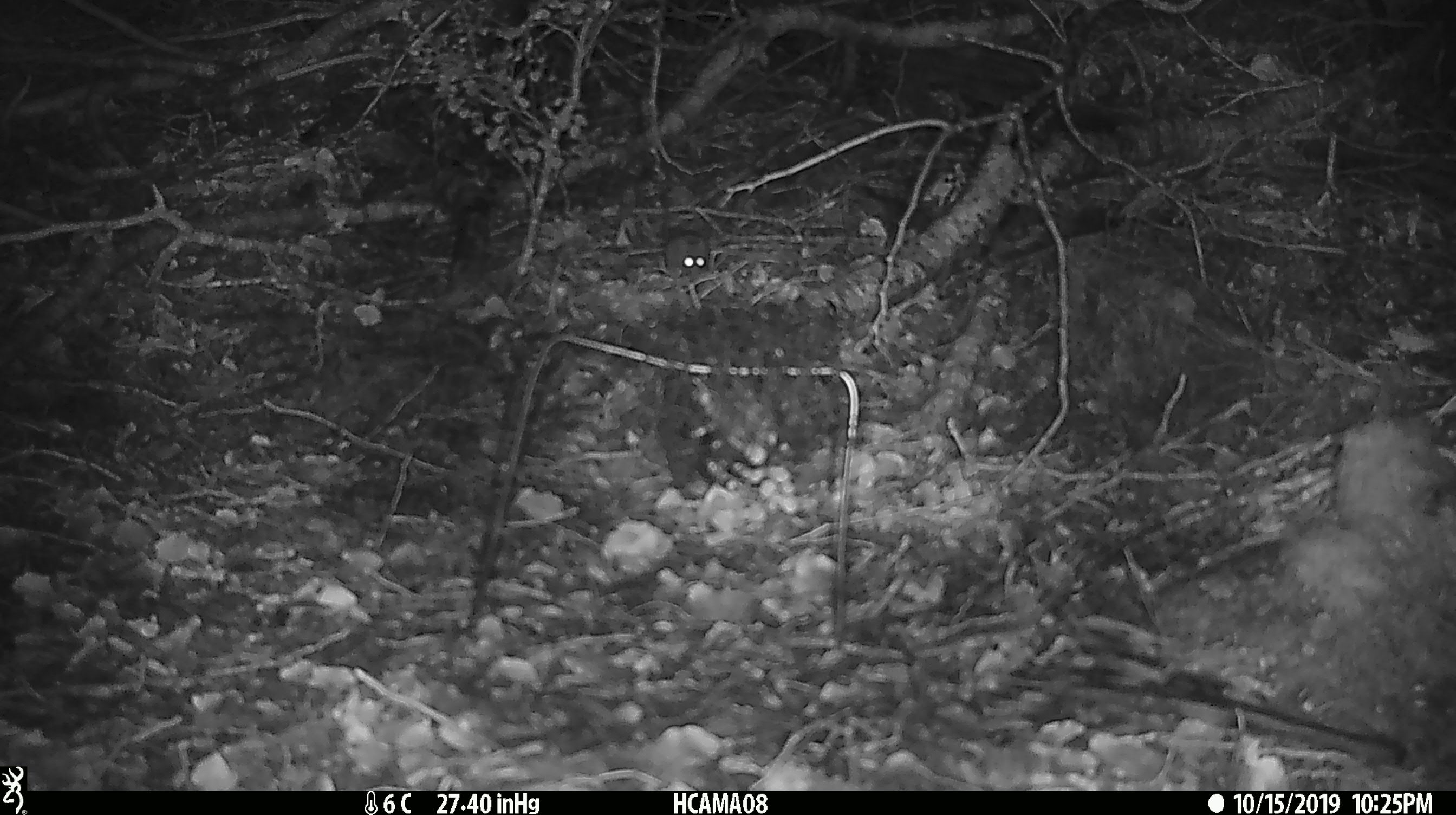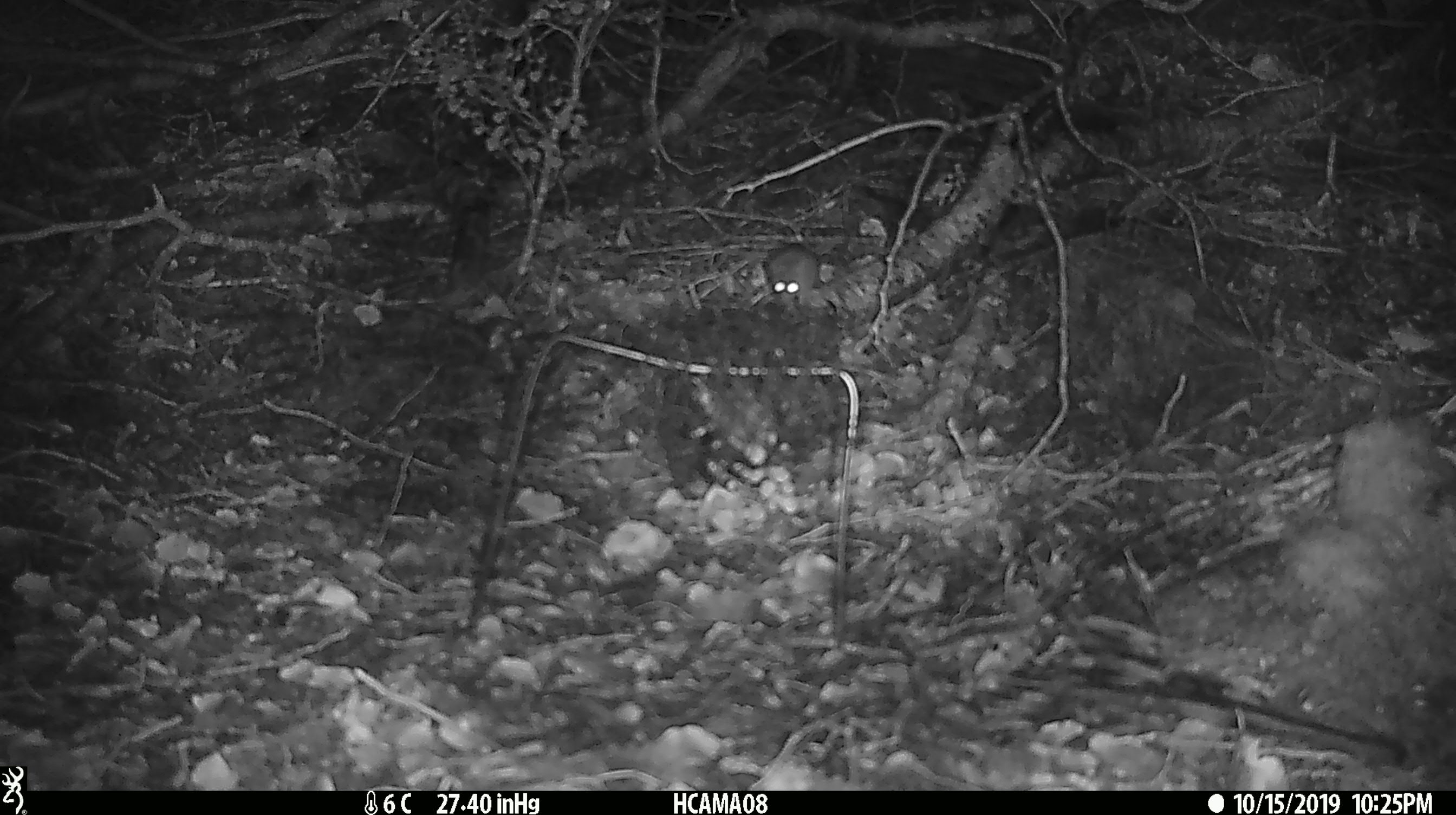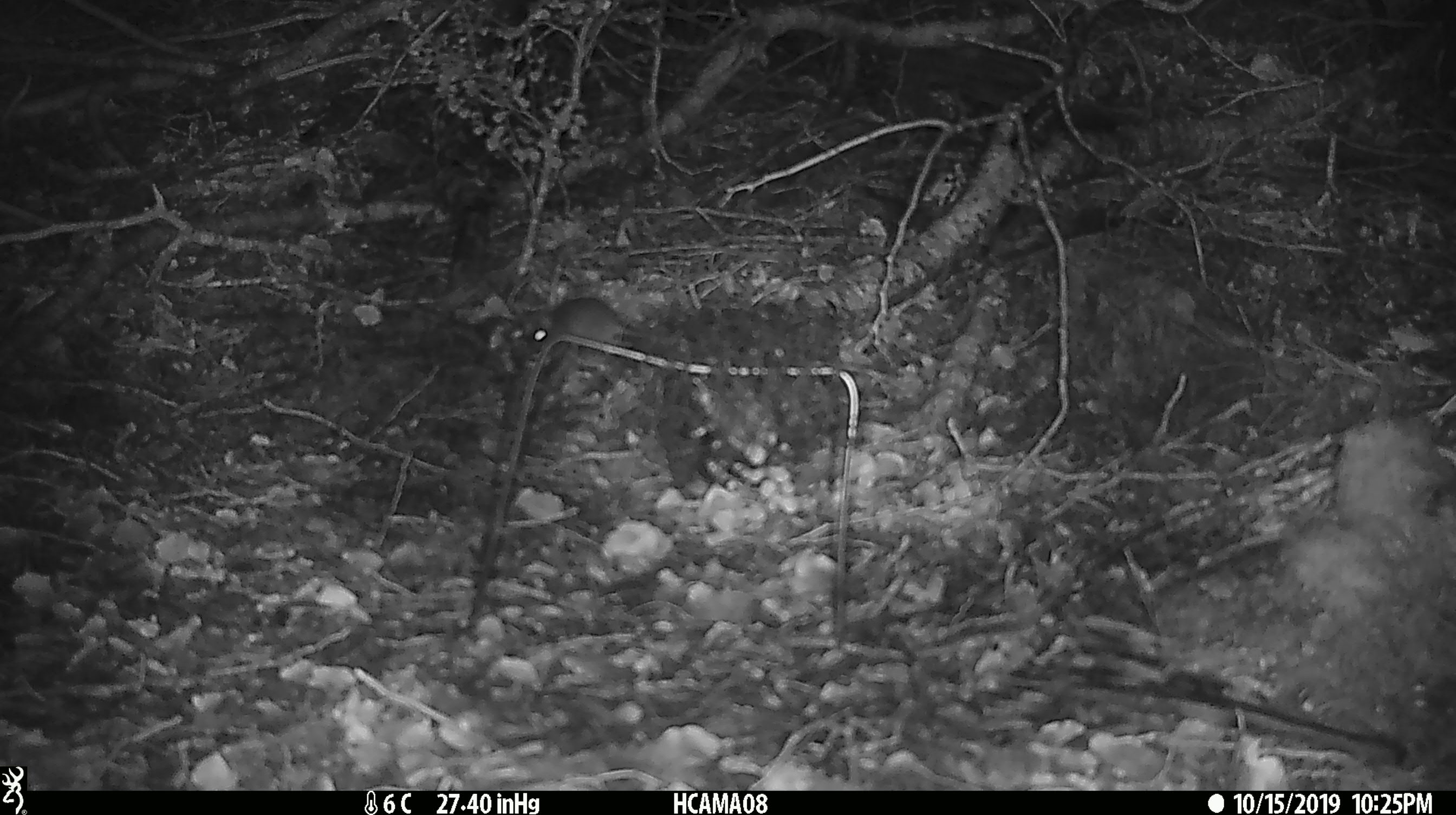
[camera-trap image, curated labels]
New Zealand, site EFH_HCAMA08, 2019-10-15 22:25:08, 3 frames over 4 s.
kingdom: Animalia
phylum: Chordata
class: Mammalia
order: Rodentia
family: Muridae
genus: Mus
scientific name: Mus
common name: mouse